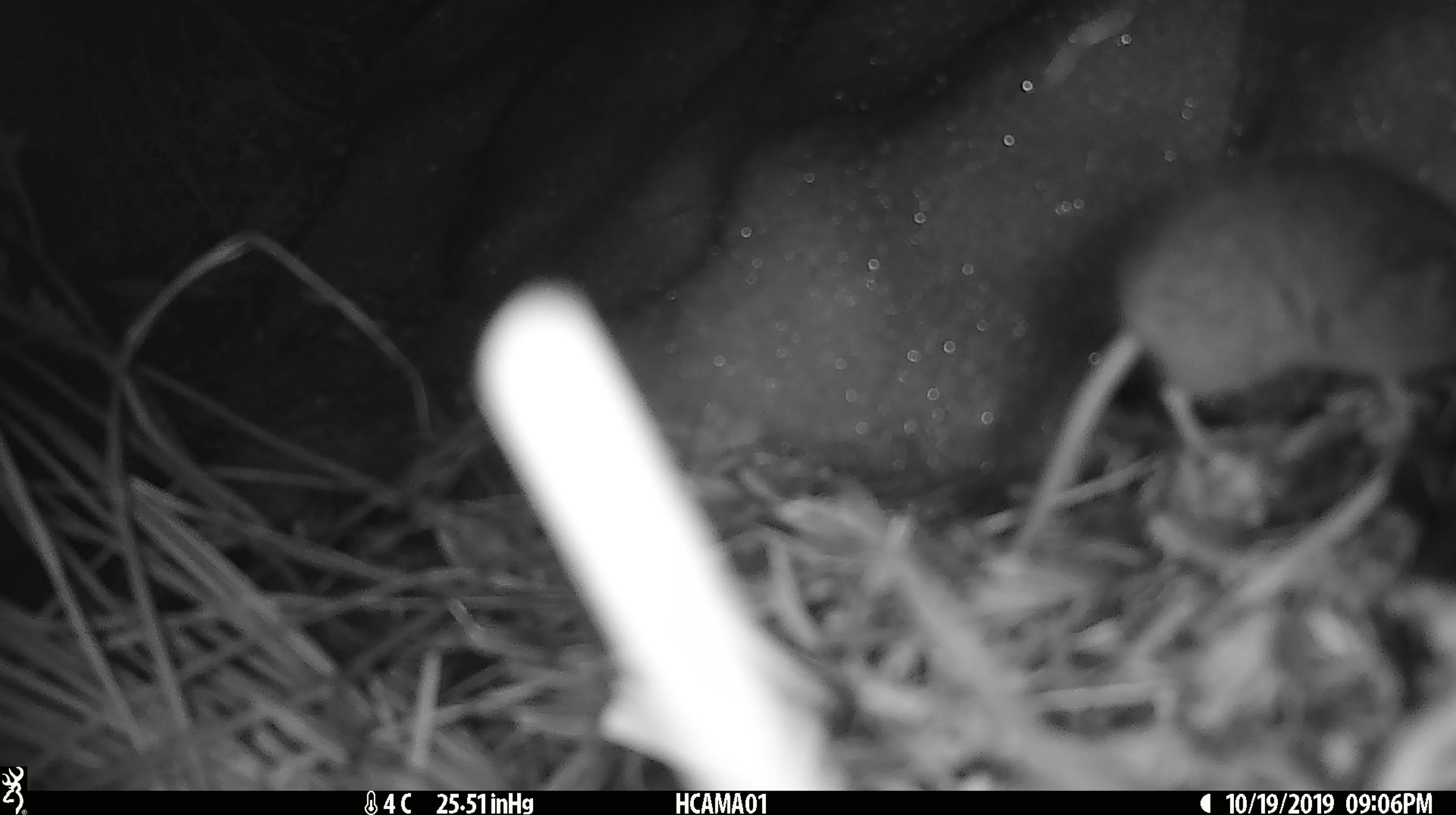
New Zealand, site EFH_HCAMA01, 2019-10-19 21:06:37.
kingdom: Animalia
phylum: Chordata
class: Mammalia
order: Rodentia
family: Muridae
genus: Mus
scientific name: Mus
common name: mouse